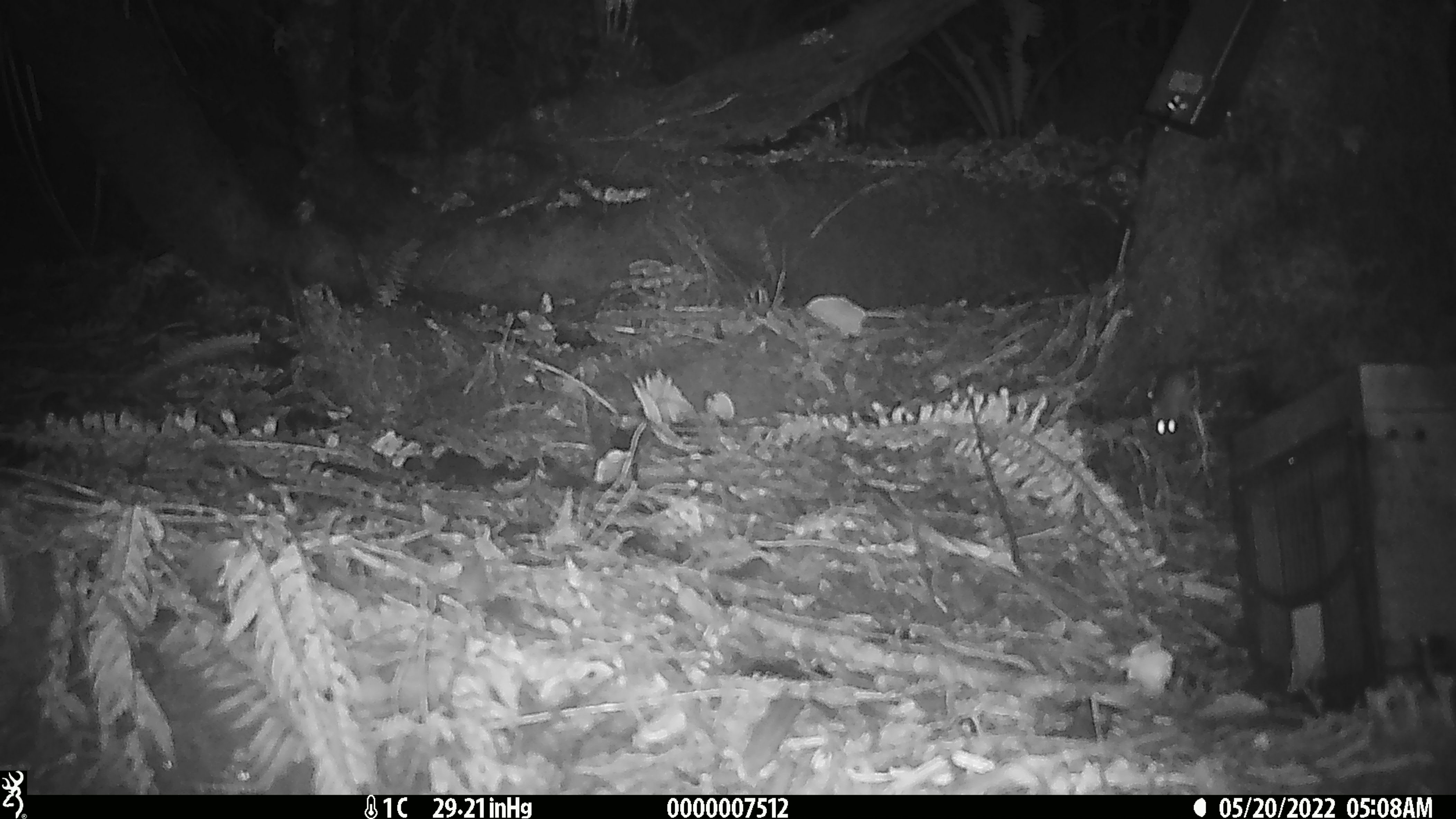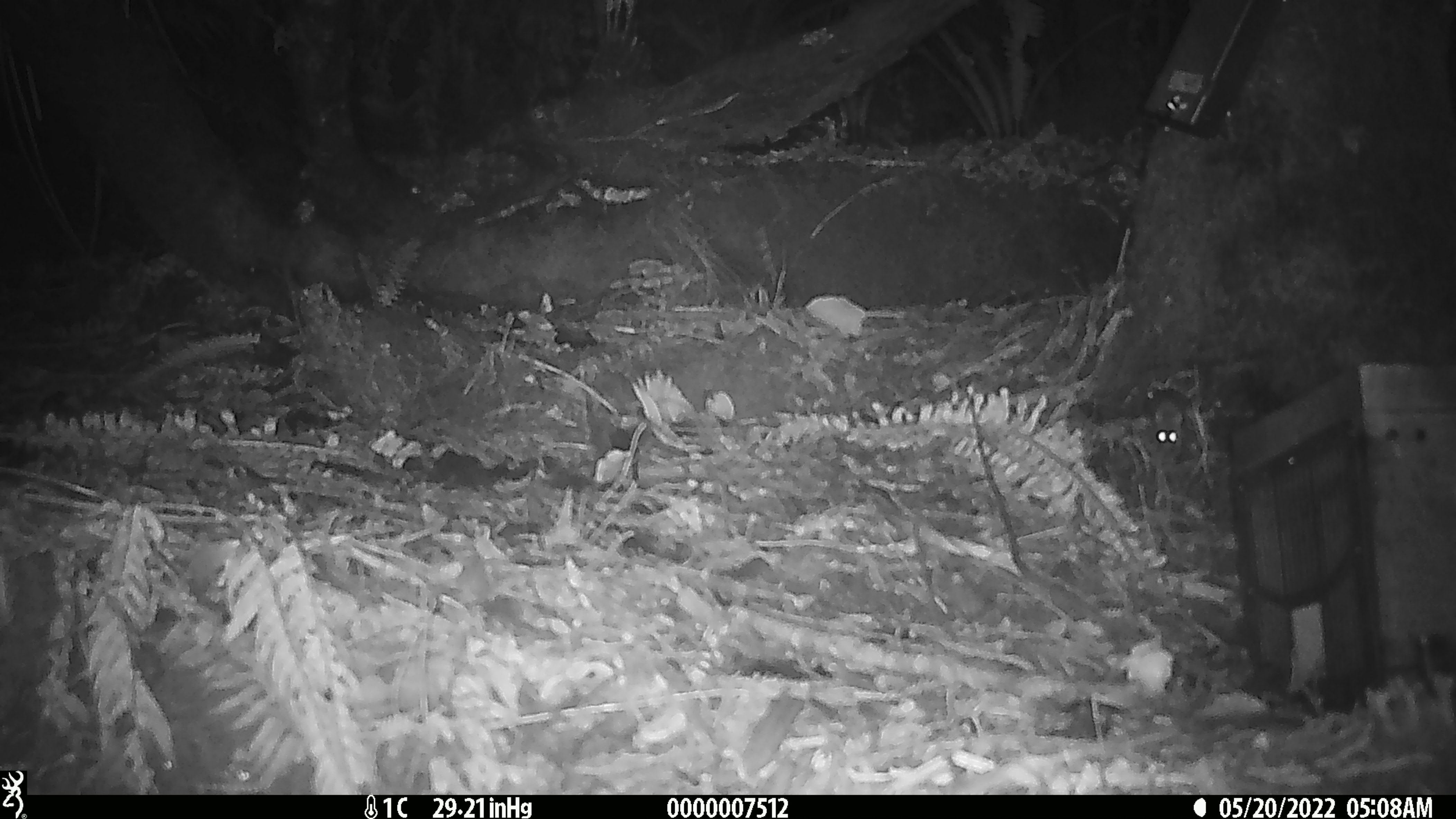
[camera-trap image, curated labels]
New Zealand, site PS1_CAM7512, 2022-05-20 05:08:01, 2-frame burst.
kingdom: Animalia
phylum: Chordata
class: Mammalia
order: Rodentia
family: Muridae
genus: Mus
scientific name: Mus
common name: mouse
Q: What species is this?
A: Mouse (Mus).